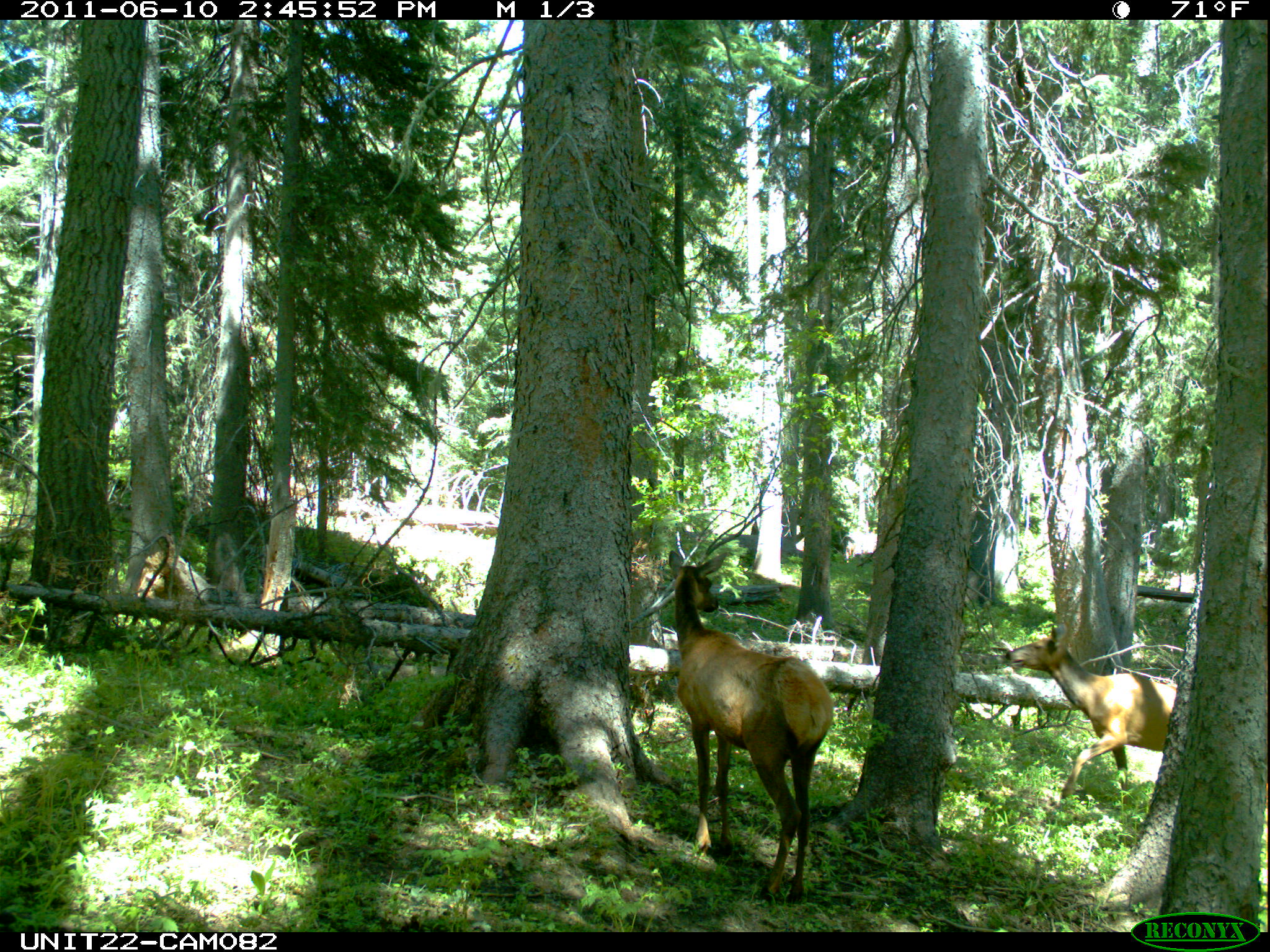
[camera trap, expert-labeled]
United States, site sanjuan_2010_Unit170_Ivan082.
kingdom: Animalia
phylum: Chordata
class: Mammalia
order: Artiodactyla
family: Cervidae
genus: Cervus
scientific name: Cervus elaphus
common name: red deer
Cervus elaphus (red deer).